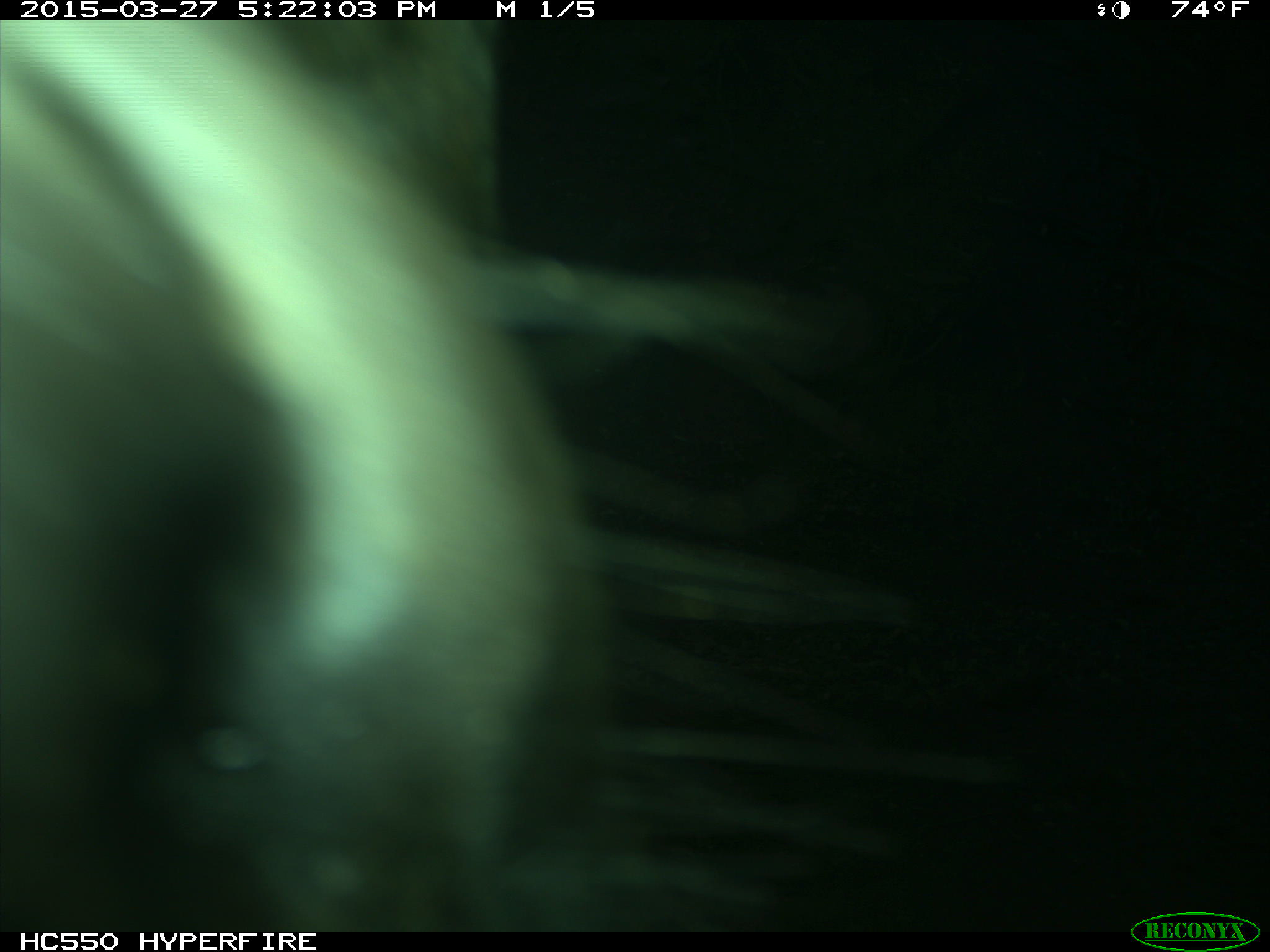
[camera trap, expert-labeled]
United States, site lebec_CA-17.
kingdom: Animalia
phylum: Chordata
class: Mammalia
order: Artiodactyla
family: Bovidae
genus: Bos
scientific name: Bos taurus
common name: domestic cow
Bos taurus (domestic cow).